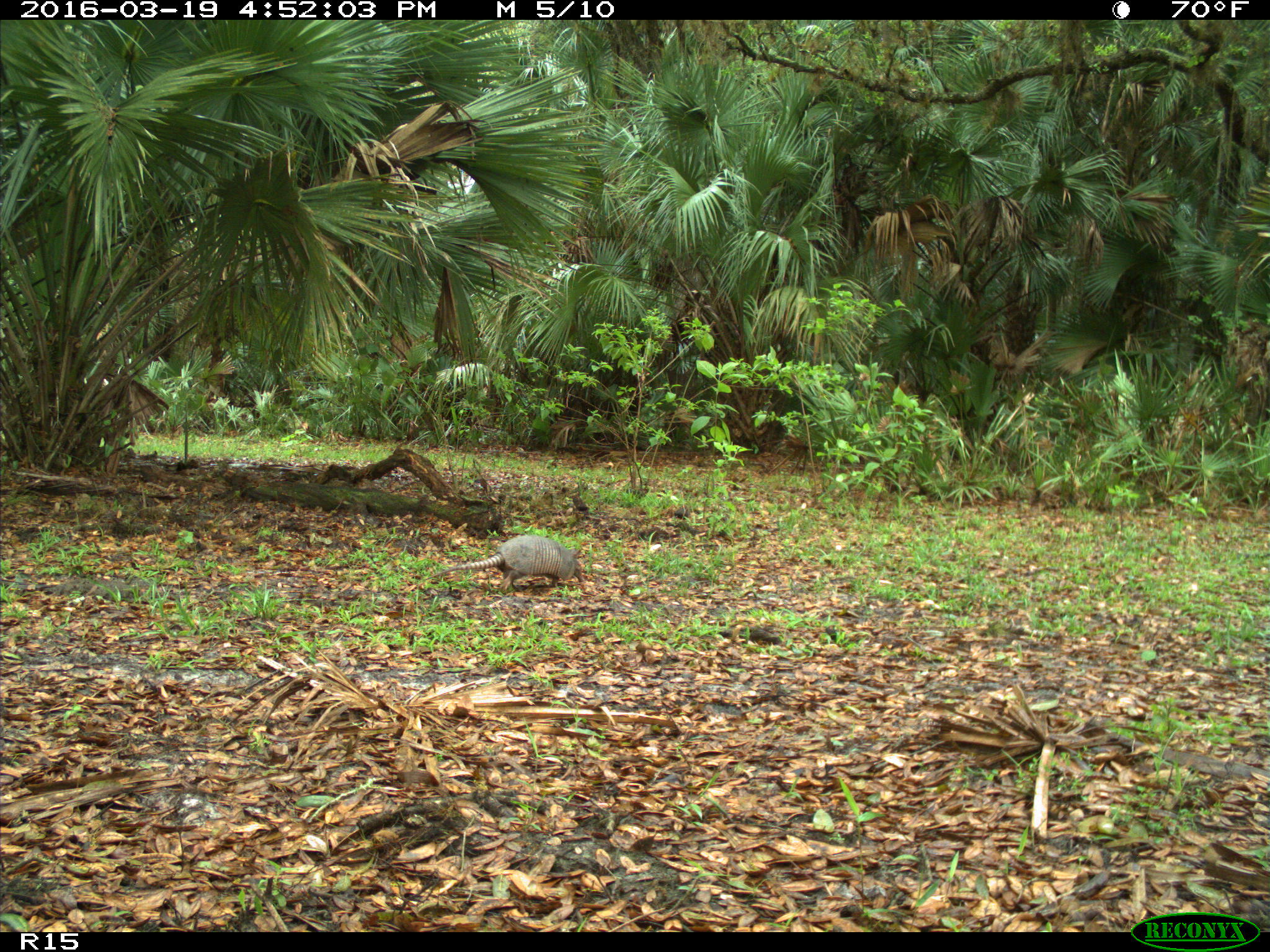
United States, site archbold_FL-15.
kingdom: Animalia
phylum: Chordata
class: Mammalia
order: Cingulata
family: Dasypodidae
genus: Dasypus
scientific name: Dasypus novemcinctus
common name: nine-banded armadillo